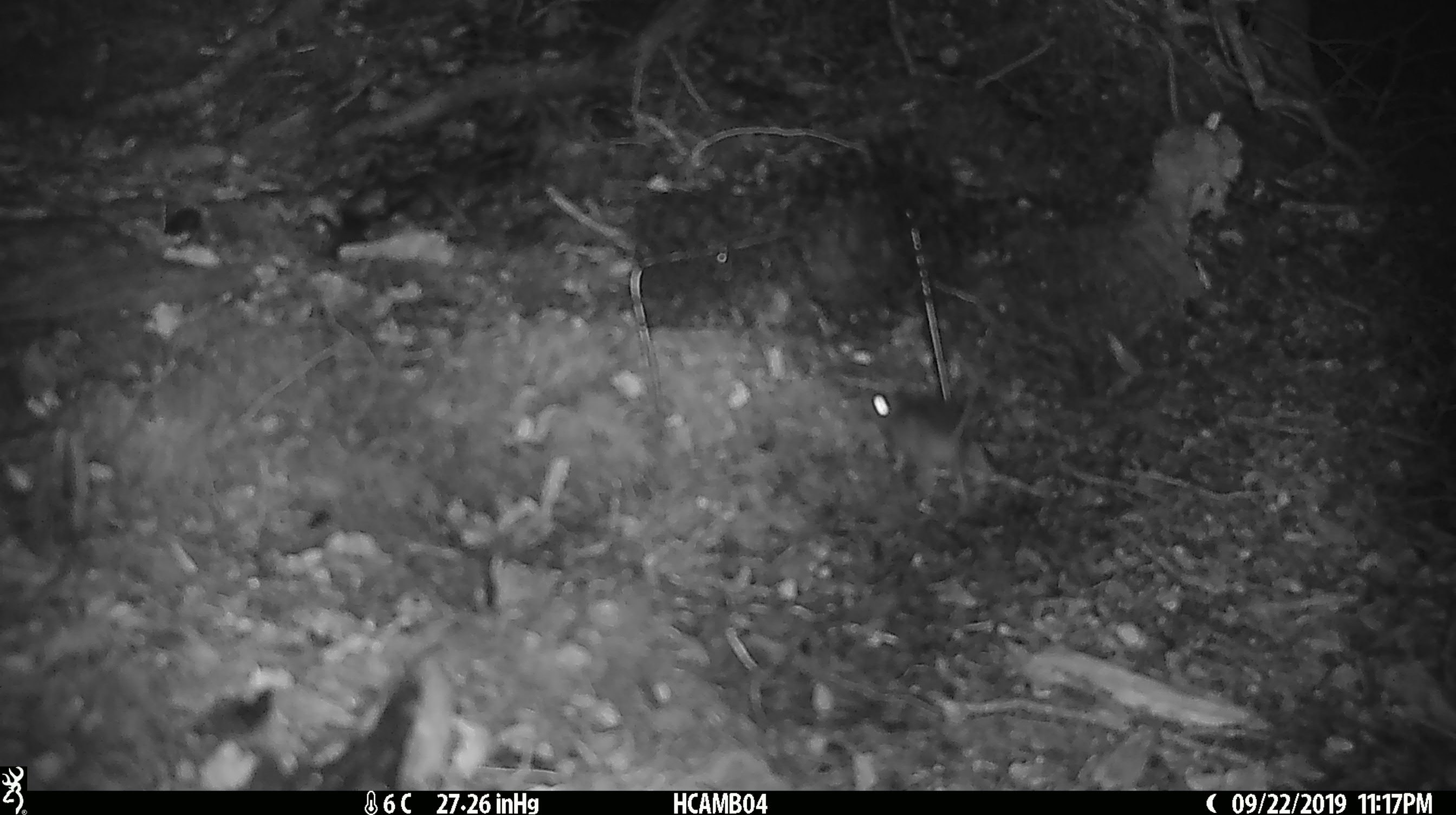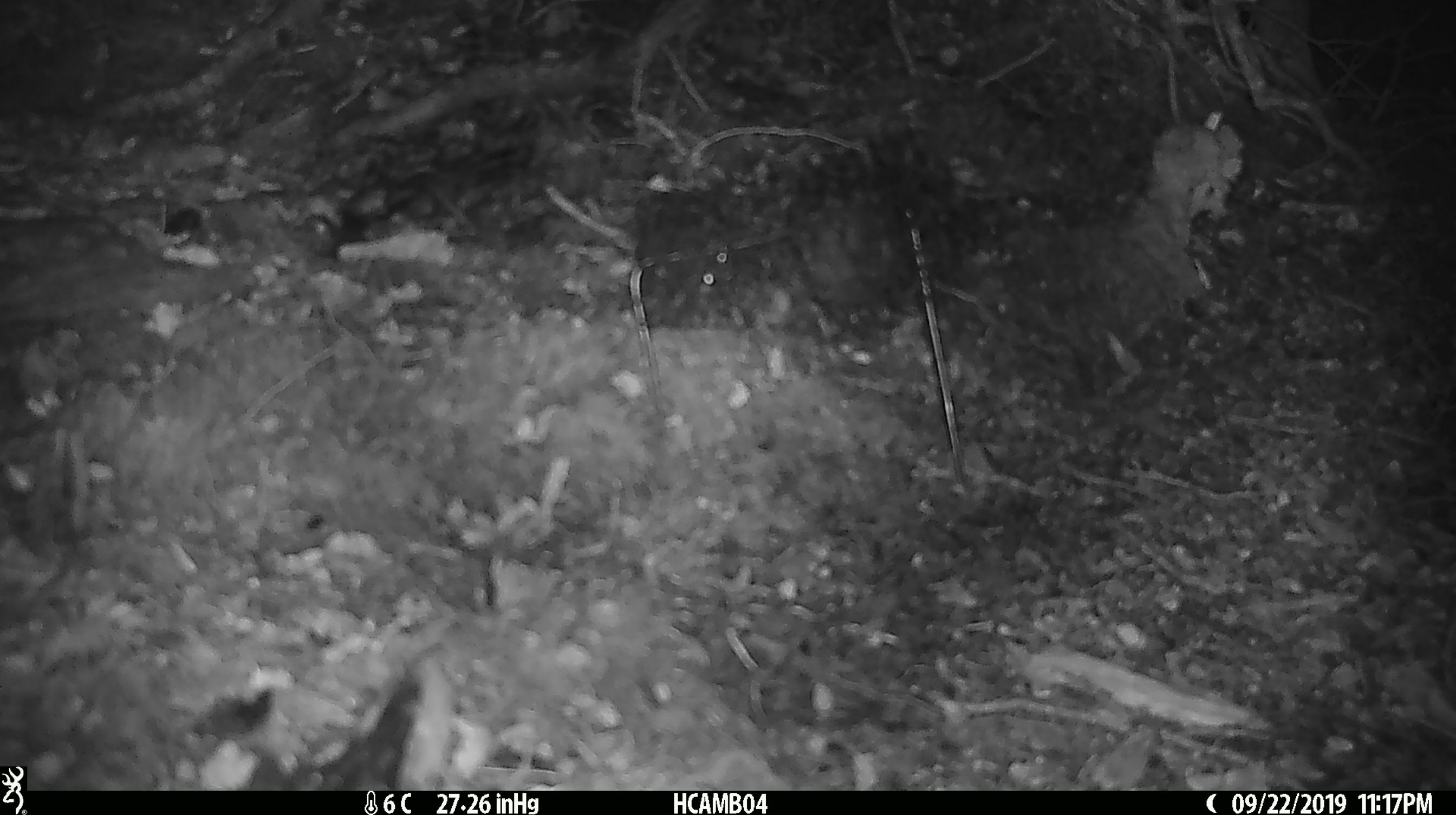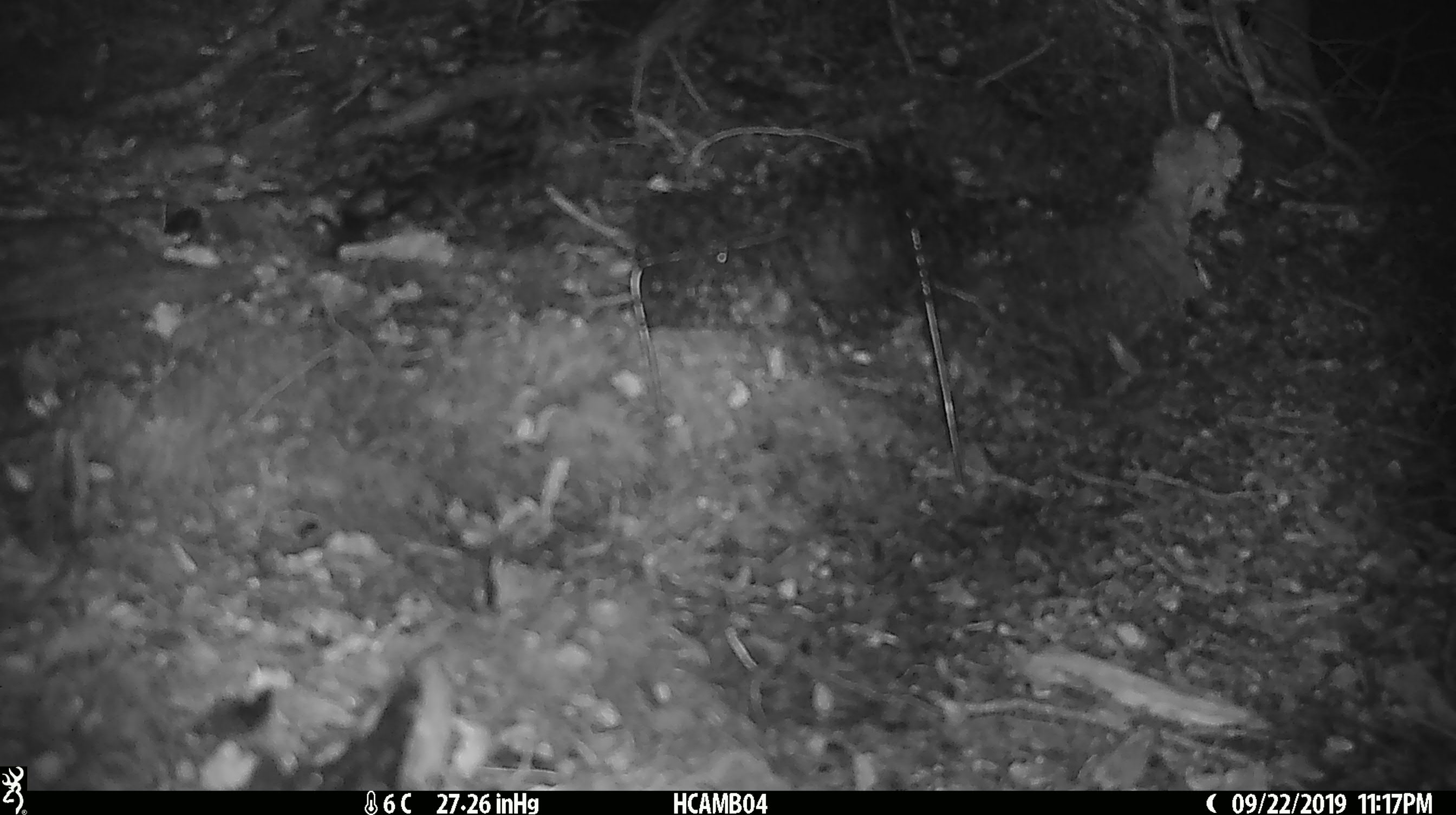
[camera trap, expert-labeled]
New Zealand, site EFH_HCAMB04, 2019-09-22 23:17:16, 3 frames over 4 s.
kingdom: Animalia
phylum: Chordata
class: Mammalia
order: Rodentia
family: Muridae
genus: Mus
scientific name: Mus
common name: mouse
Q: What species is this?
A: Mouse (Mus).